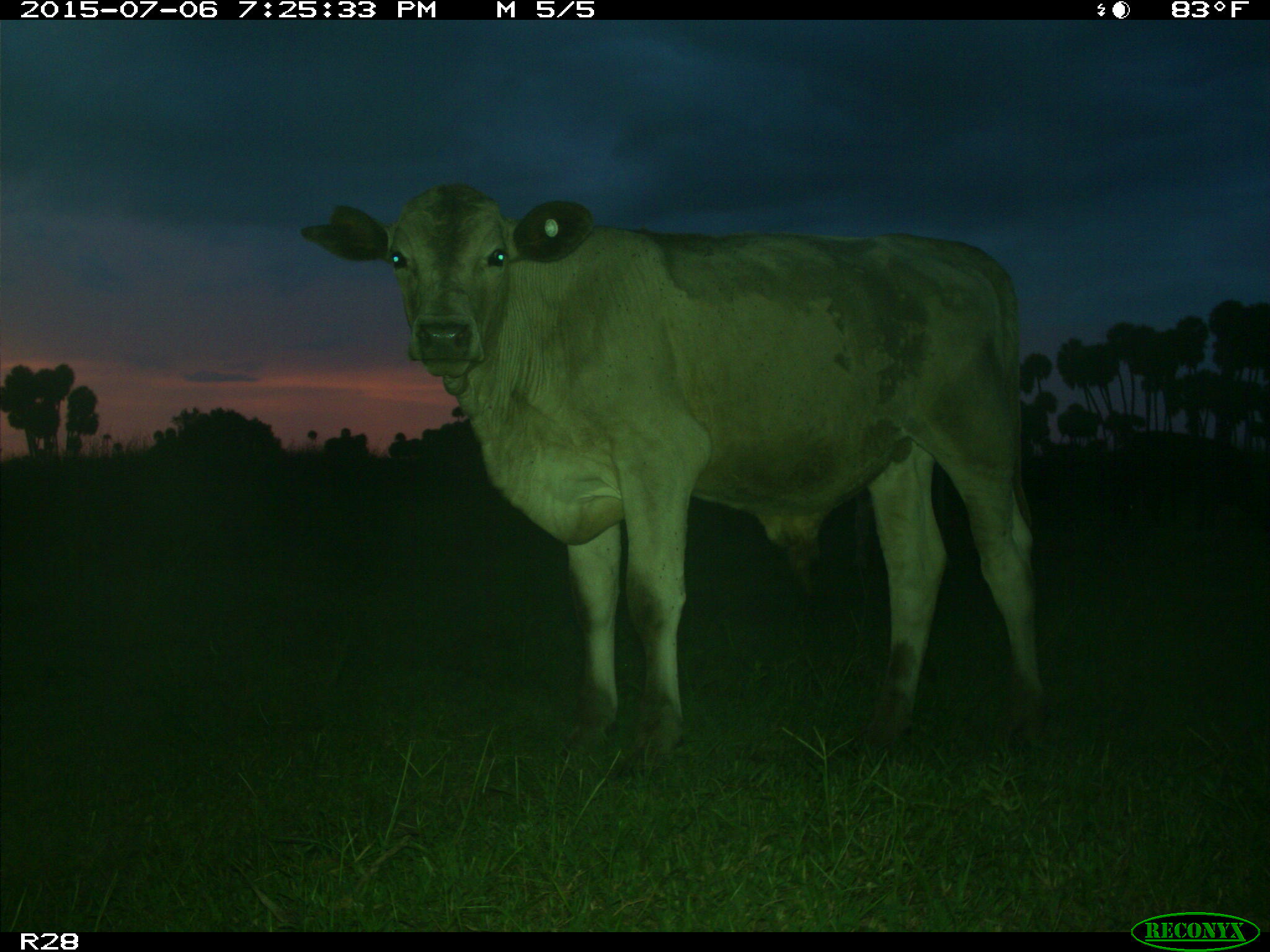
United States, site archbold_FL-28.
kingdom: Animalia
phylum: Chordata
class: Mammalia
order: Artiodactyla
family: Bovidae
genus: Bos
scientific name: Bos taurus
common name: domestic cow